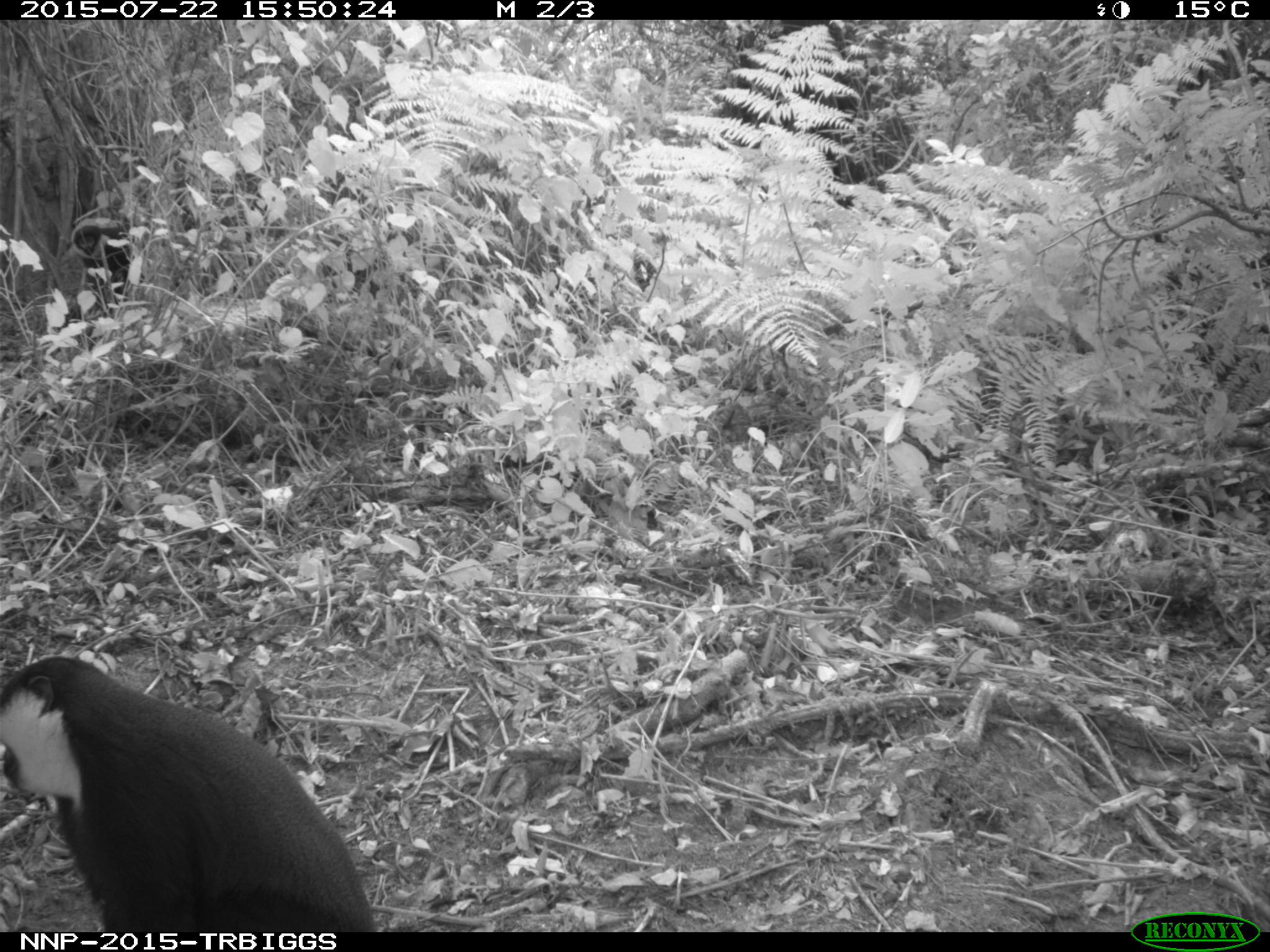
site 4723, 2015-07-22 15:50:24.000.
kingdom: Animalia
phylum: Chordata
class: Mammalia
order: Primates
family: Cercopithecidae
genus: Allochrocebus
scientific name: Allochrocebus lhoesti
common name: l'hoest's monkey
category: cercopithecus lhoesti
Cercopithecus lhoesti (l'hoest's monkey) (Allochrocebus lhoesti), count 1.